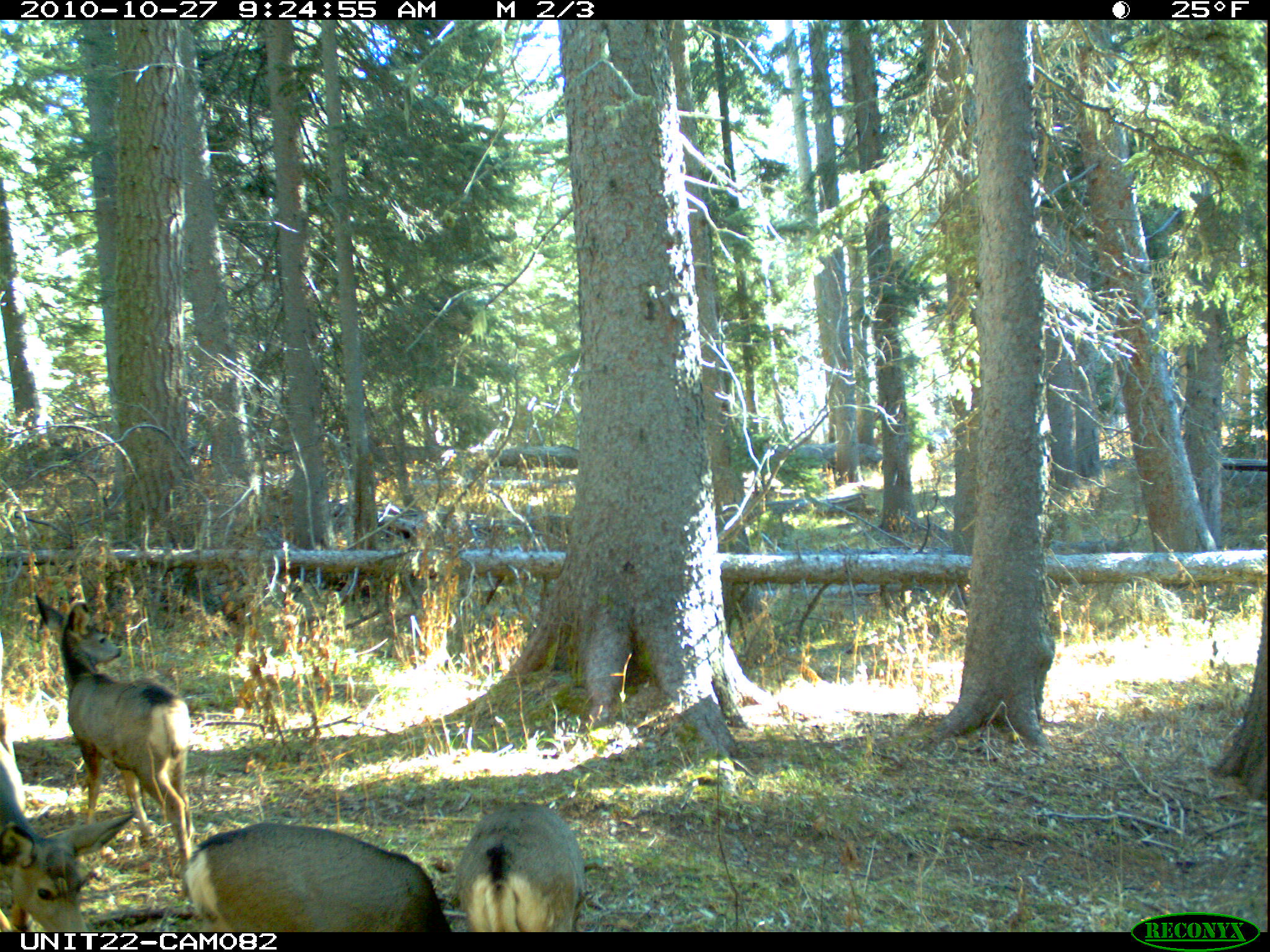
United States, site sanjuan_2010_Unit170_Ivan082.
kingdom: Animalia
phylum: Chordata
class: Mammalia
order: Artiodactyla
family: Cervidae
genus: Odocoileus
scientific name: Odocoileus hemionus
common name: mule deer